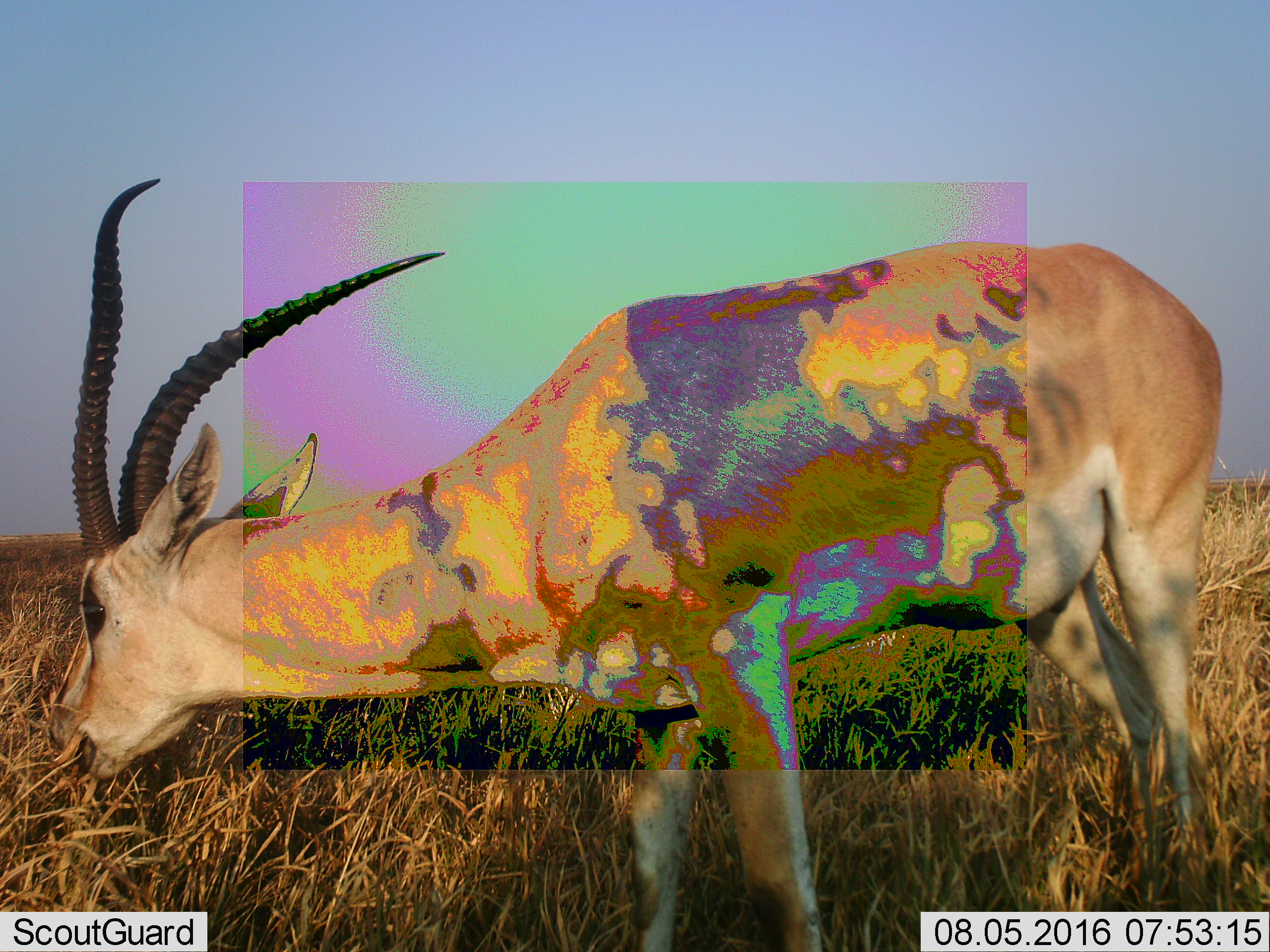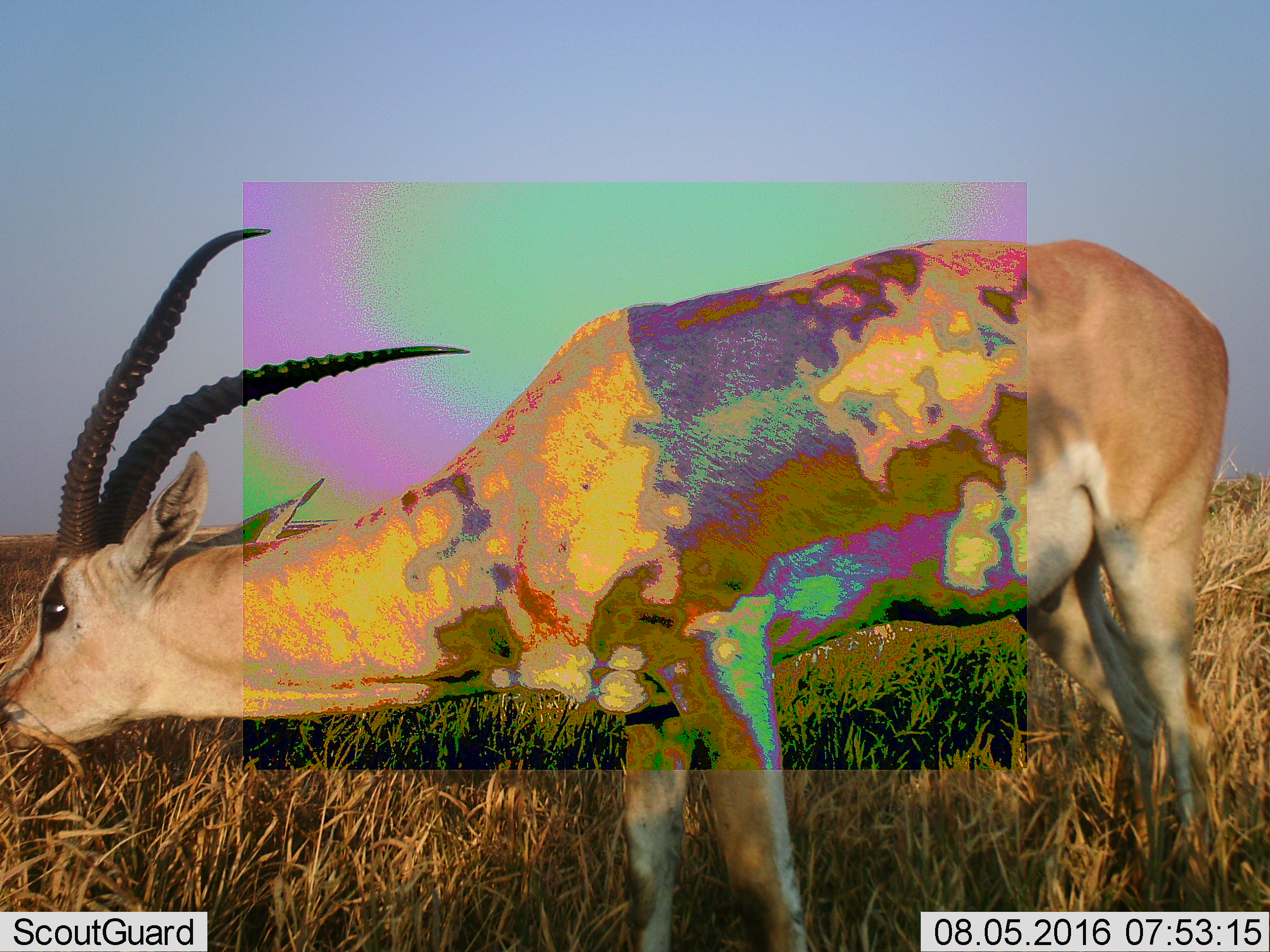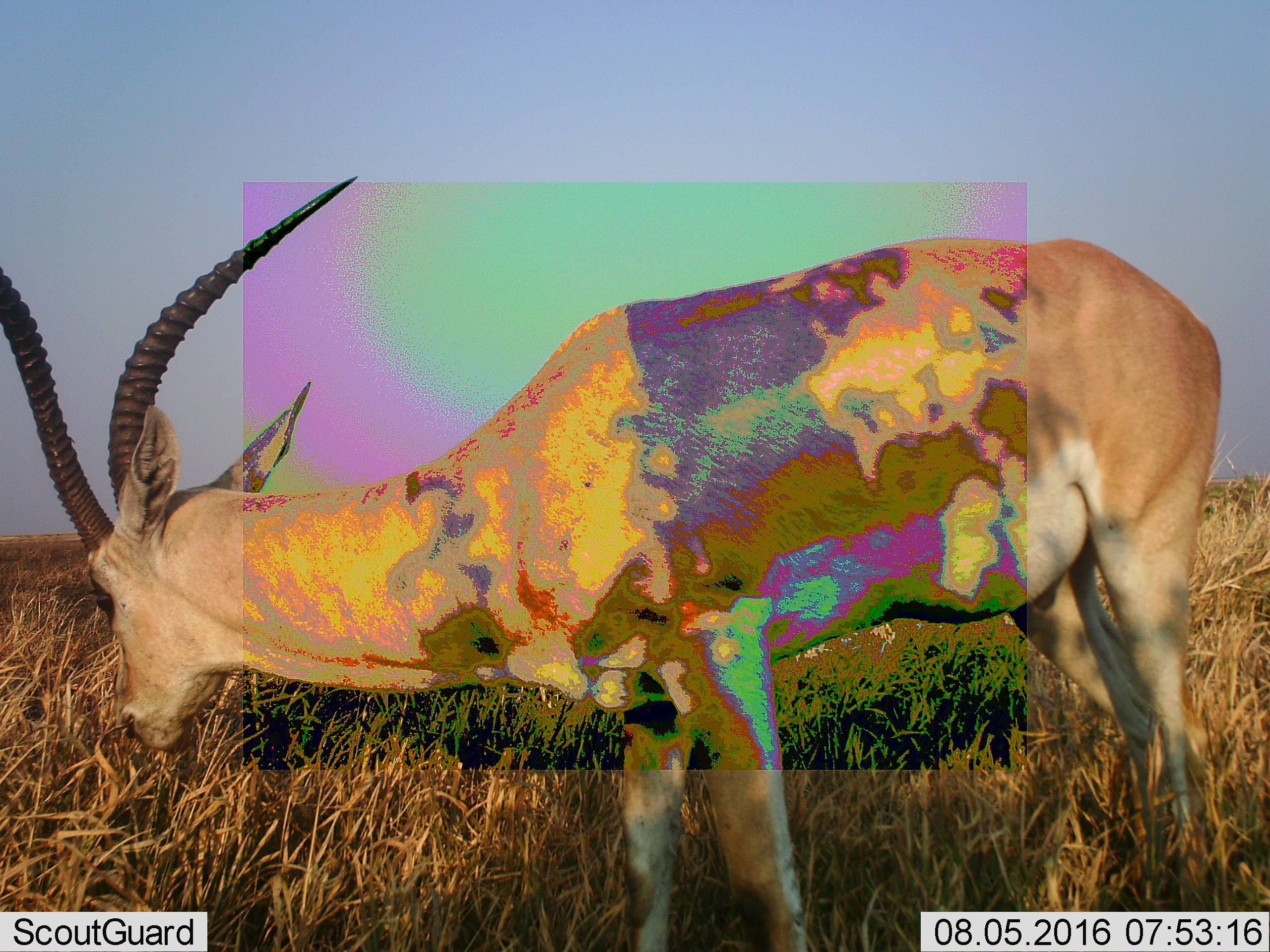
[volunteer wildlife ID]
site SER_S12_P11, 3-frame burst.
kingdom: Animalia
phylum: Chordata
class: Mammalia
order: Artiodactyla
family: Bovidae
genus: Nanger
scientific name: Nanger granti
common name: grant's gazelle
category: gazellegrants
Gazellegrants (grant's gazelle) (Nanger granti), count 1. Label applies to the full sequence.